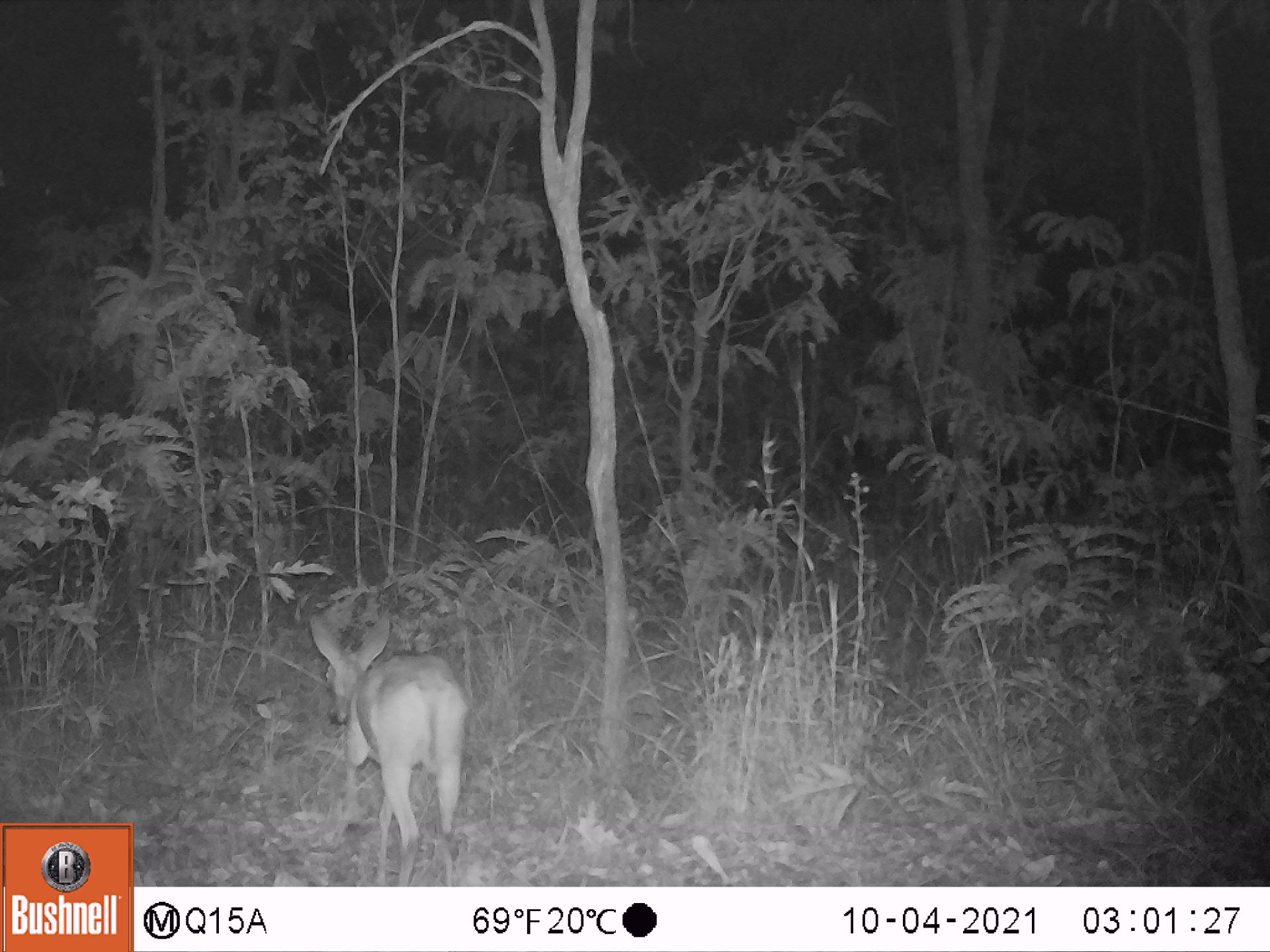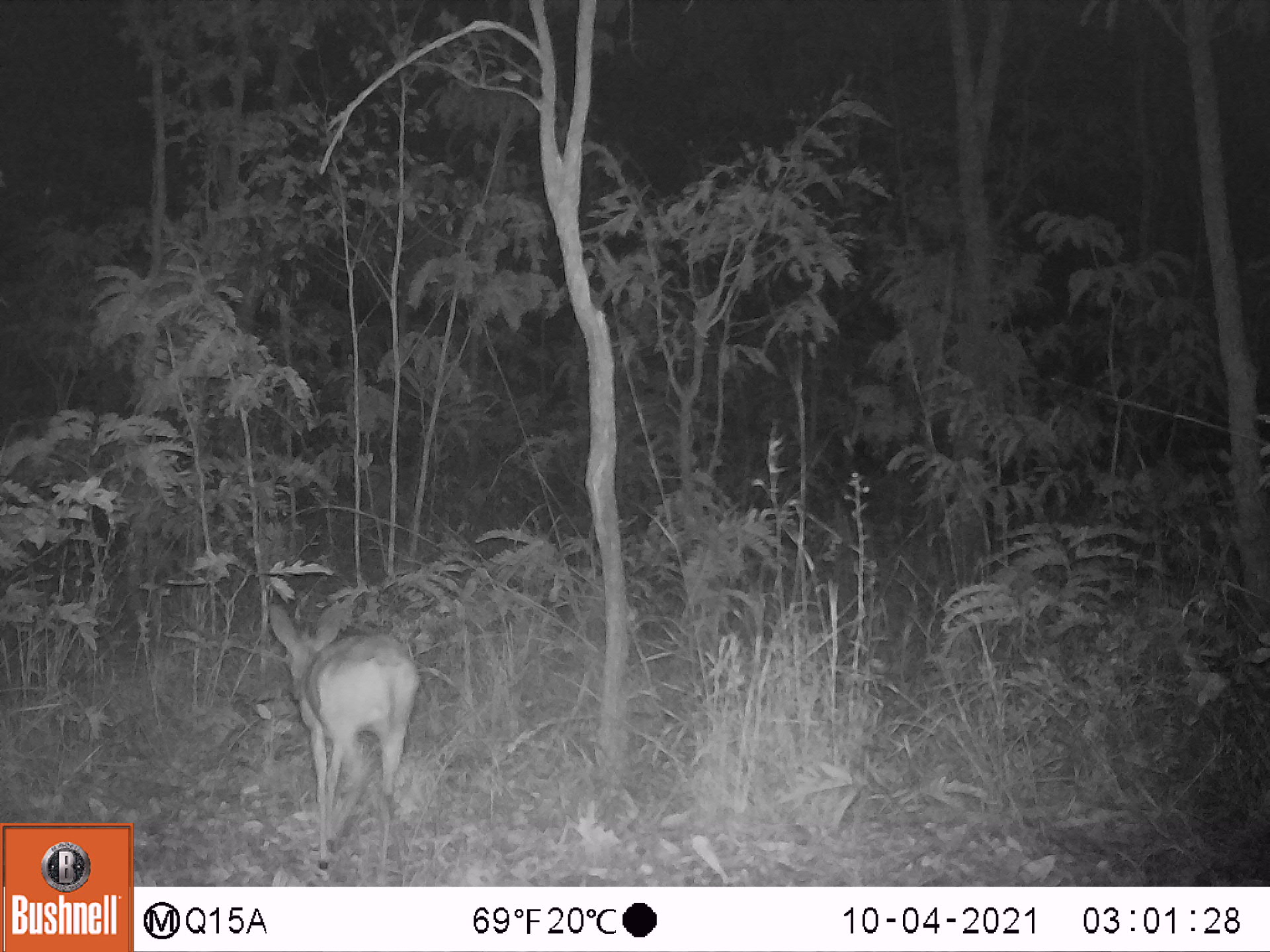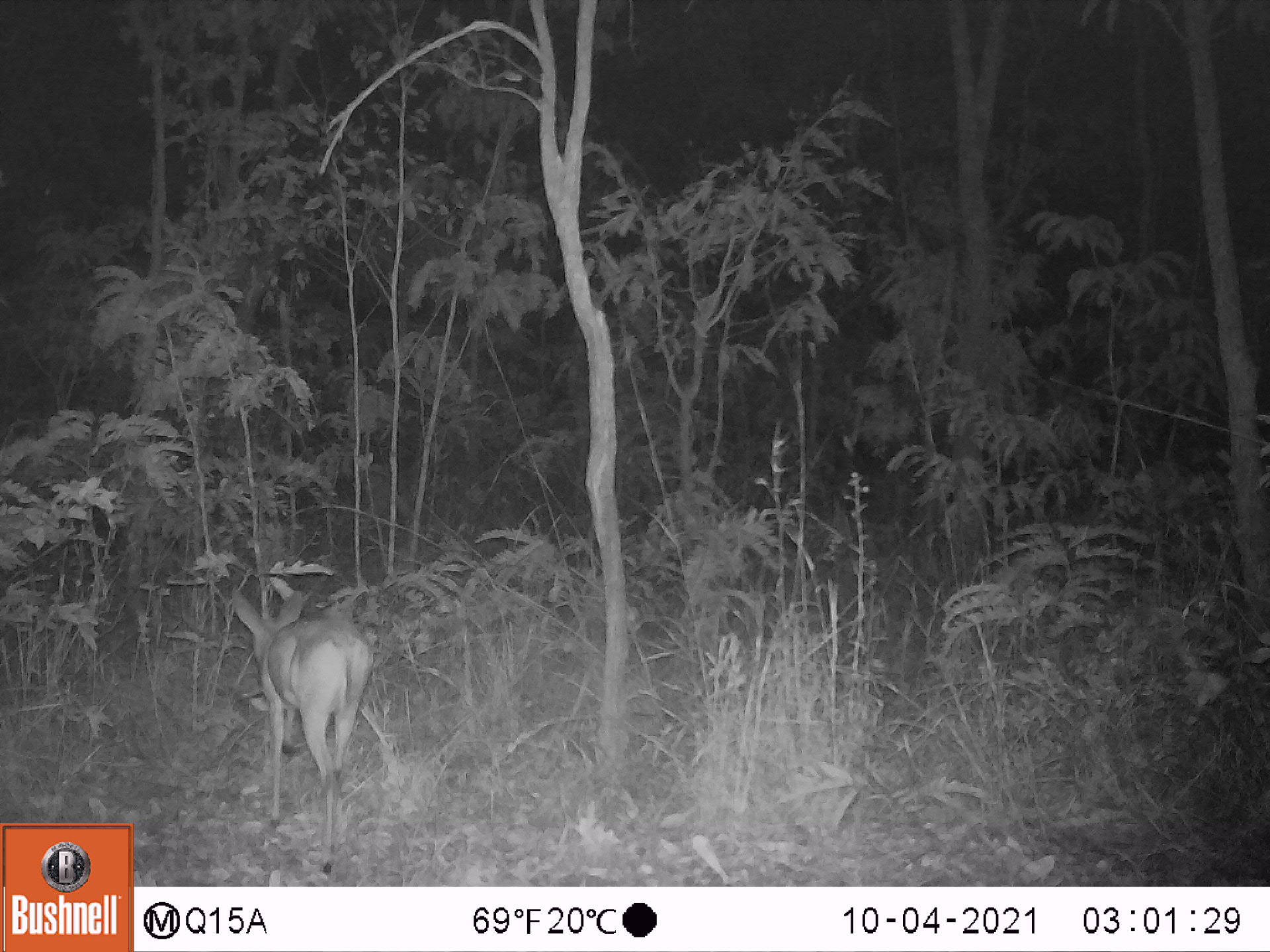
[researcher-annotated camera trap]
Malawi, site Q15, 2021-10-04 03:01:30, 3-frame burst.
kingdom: Animalia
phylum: Chordata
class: Mammalia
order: Artiodactyla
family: Bovidae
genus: Sylvicapra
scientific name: Sylvicapra grimmia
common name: common duiker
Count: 1.